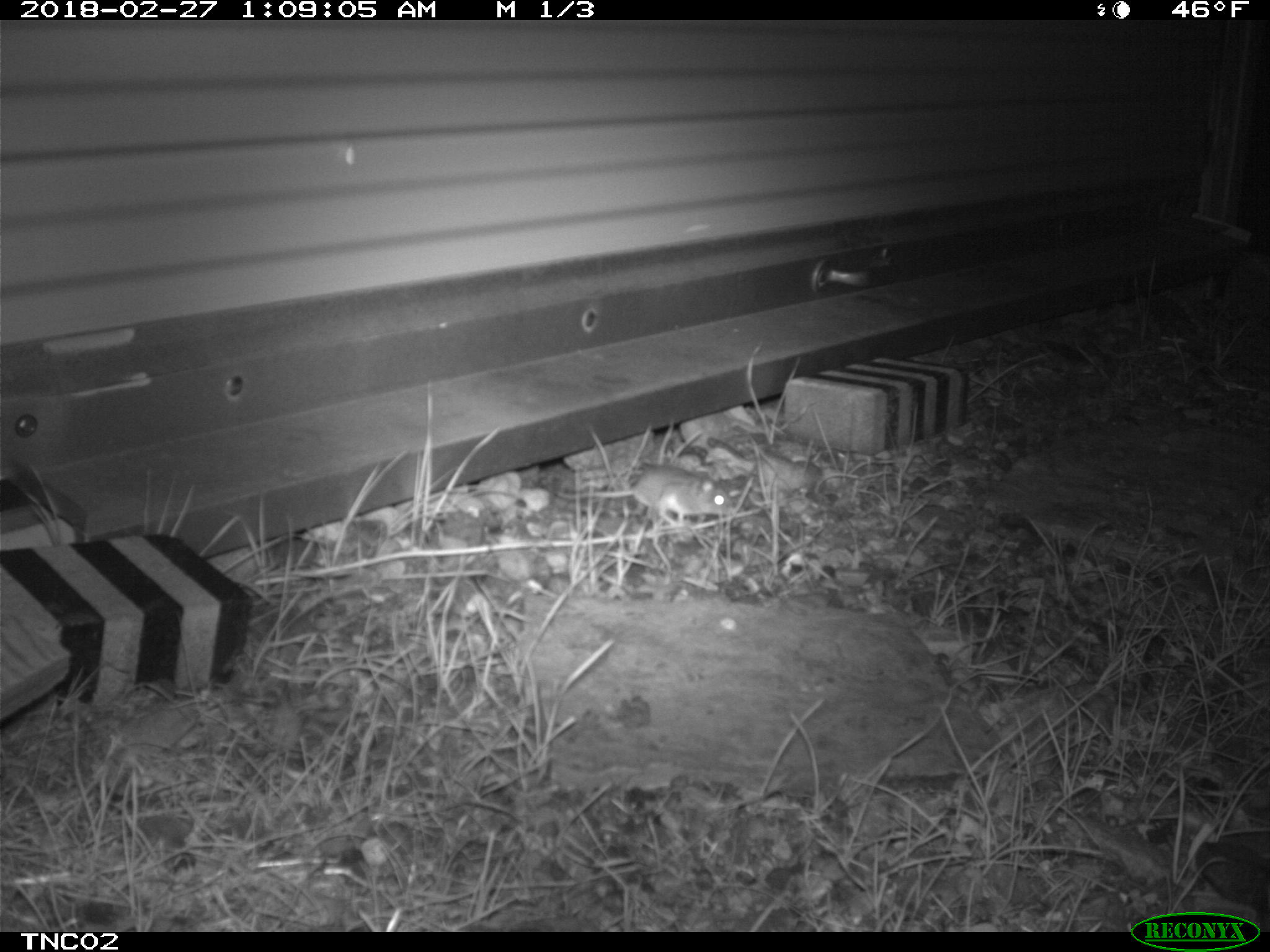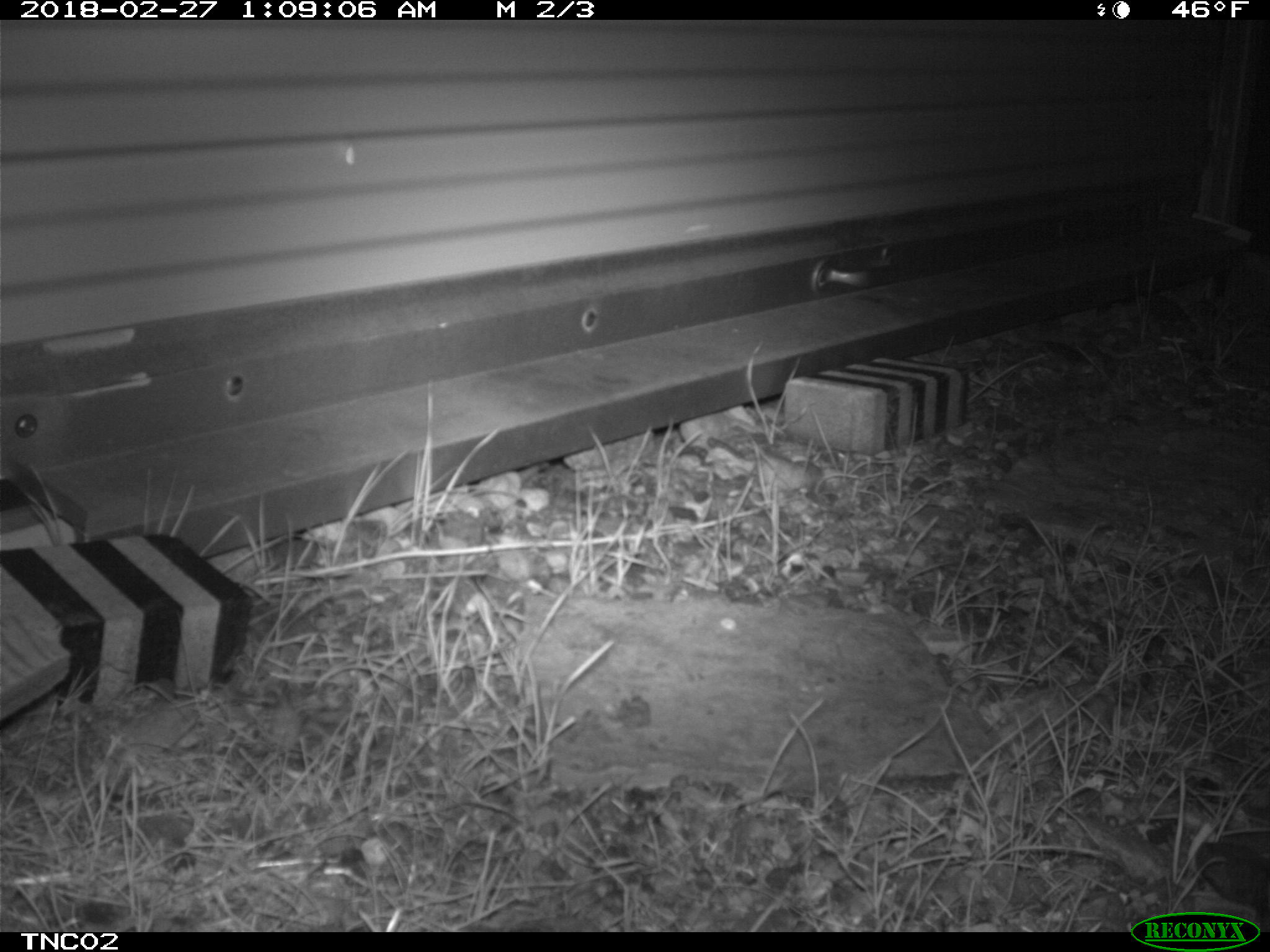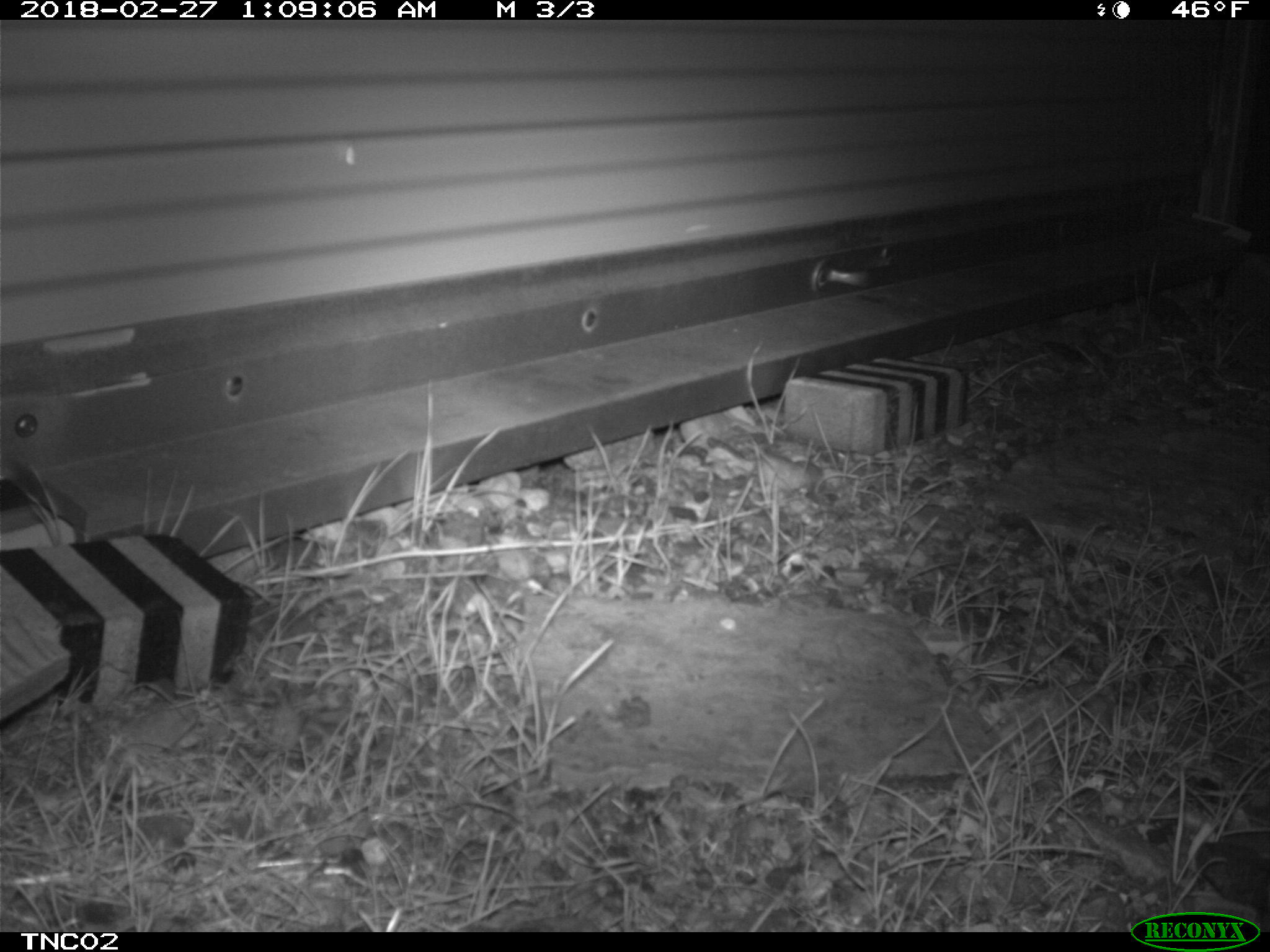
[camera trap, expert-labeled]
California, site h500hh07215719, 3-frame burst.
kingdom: Animalia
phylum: Chordata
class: Mammalia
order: Rodentia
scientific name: Rodentia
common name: rodent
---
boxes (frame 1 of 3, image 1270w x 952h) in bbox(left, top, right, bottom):
rodent: bbox(557, 465, 735, 526)